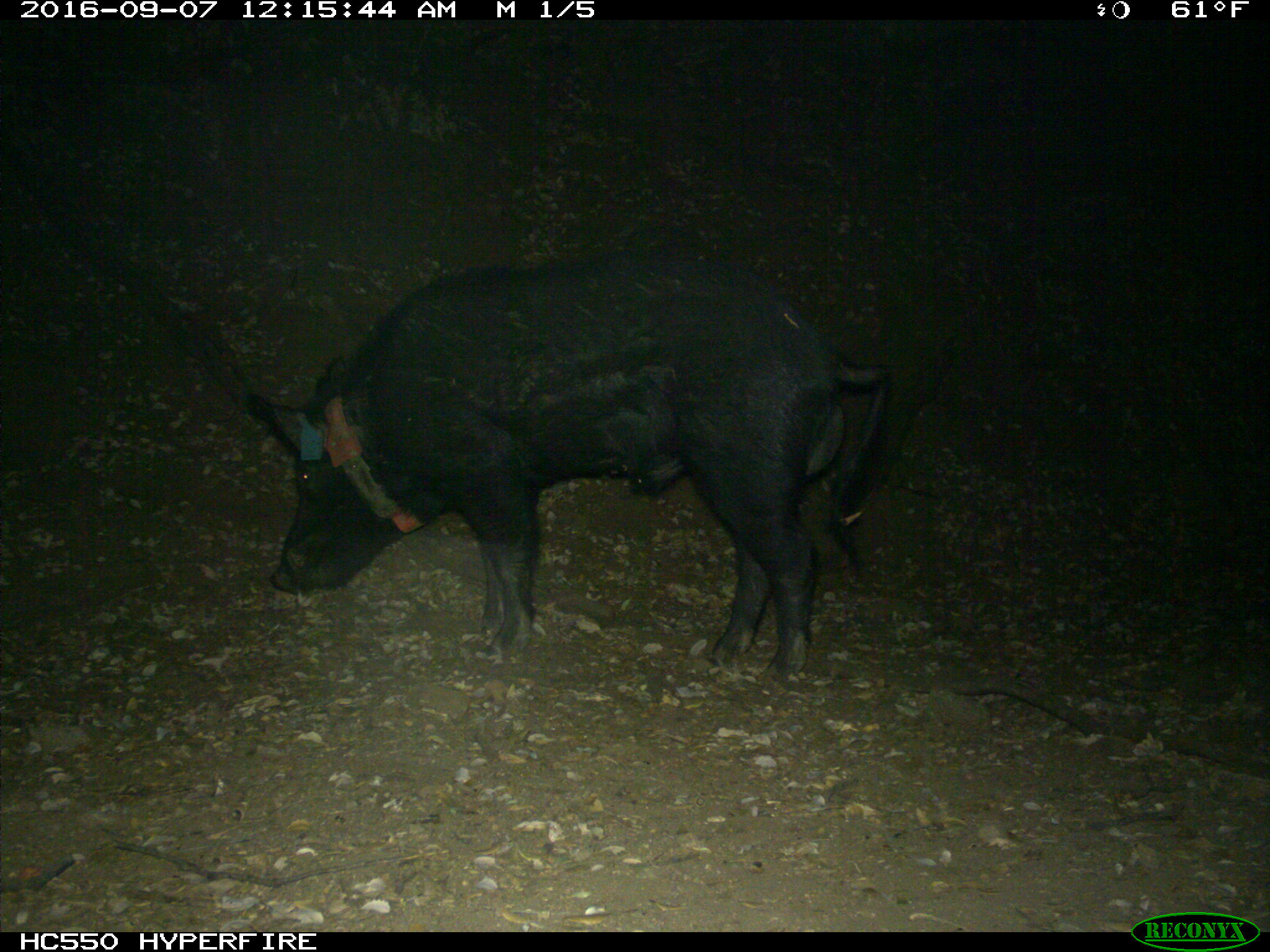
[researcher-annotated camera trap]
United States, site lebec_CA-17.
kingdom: Animalia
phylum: Chordata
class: Mammalia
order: Artiodactyla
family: Suidae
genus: Sus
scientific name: Sus scrofa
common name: wild boar